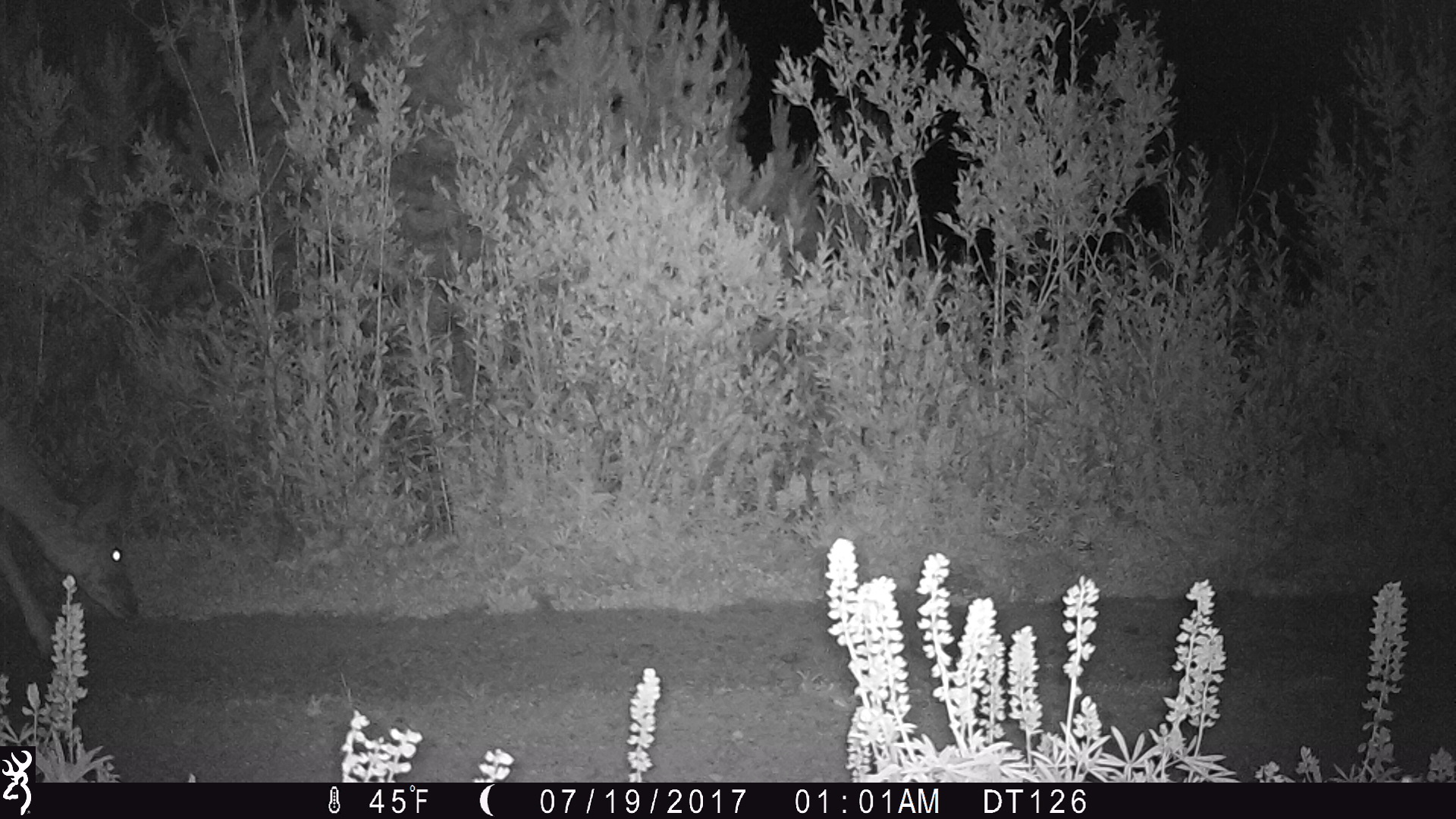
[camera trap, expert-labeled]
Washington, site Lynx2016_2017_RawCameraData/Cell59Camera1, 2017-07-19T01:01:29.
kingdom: Animalia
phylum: Chordata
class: Mammalia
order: Artiodactyla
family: Cervidae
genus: Odocoileus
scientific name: Odocoileus hemionus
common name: mule deer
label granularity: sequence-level